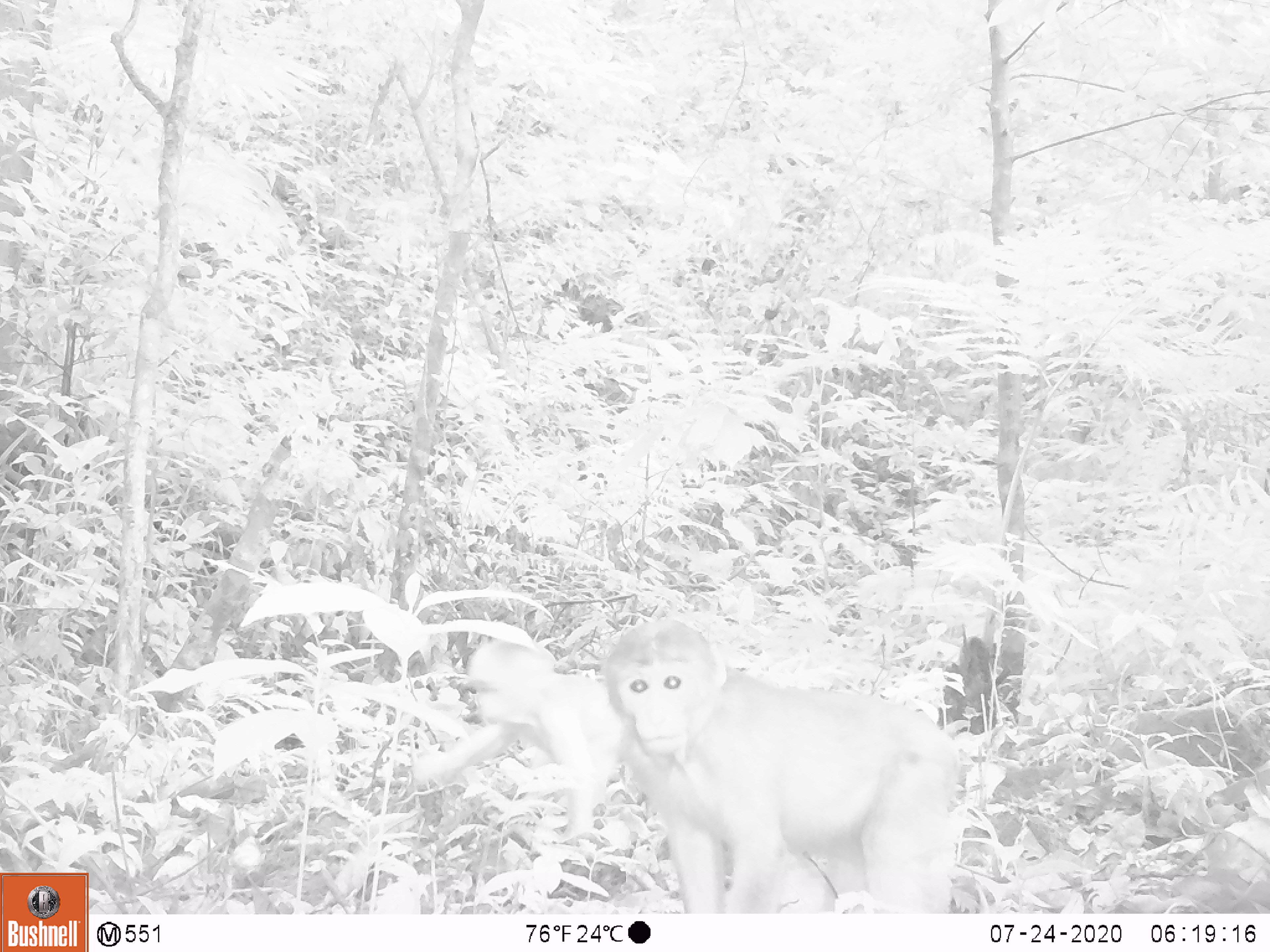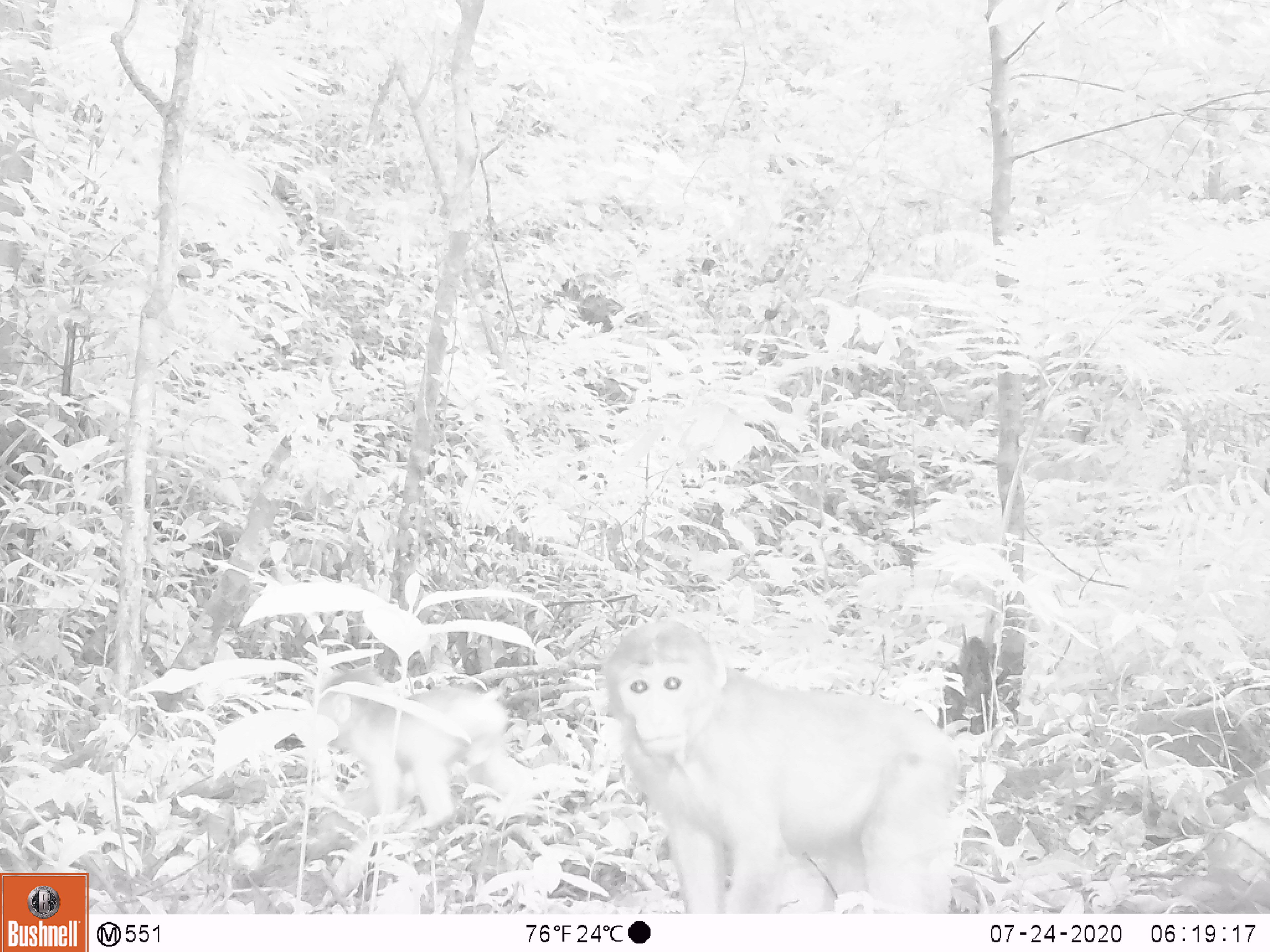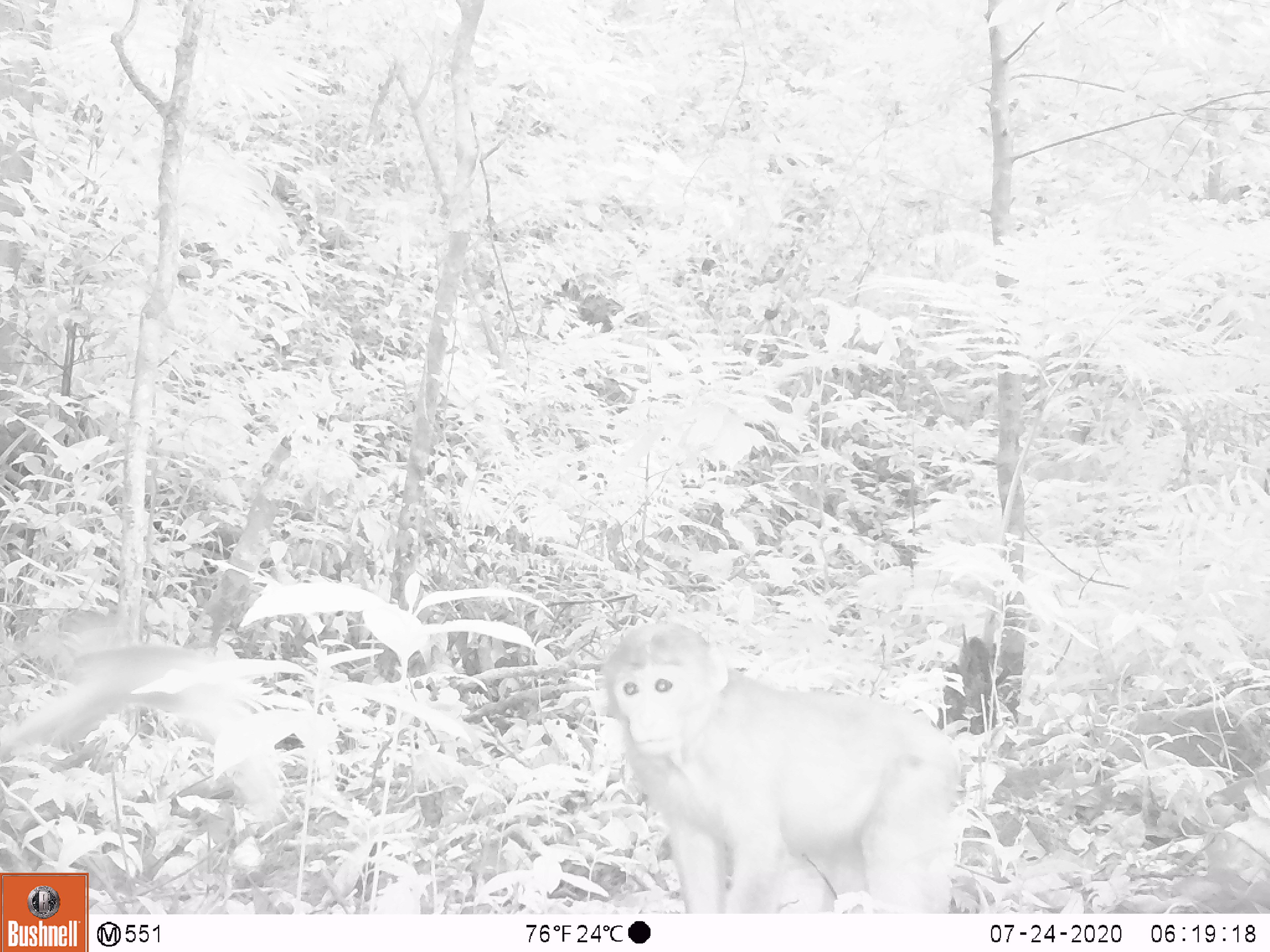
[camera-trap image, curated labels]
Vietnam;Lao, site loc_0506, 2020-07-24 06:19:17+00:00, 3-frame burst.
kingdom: Animalia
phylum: Chordata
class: Mammalia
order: Primates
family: Cercopithecidae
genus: Macaca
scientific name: Macaca arctoides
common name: stump-tailed macaque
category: stump tailed macaque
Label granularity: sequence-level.